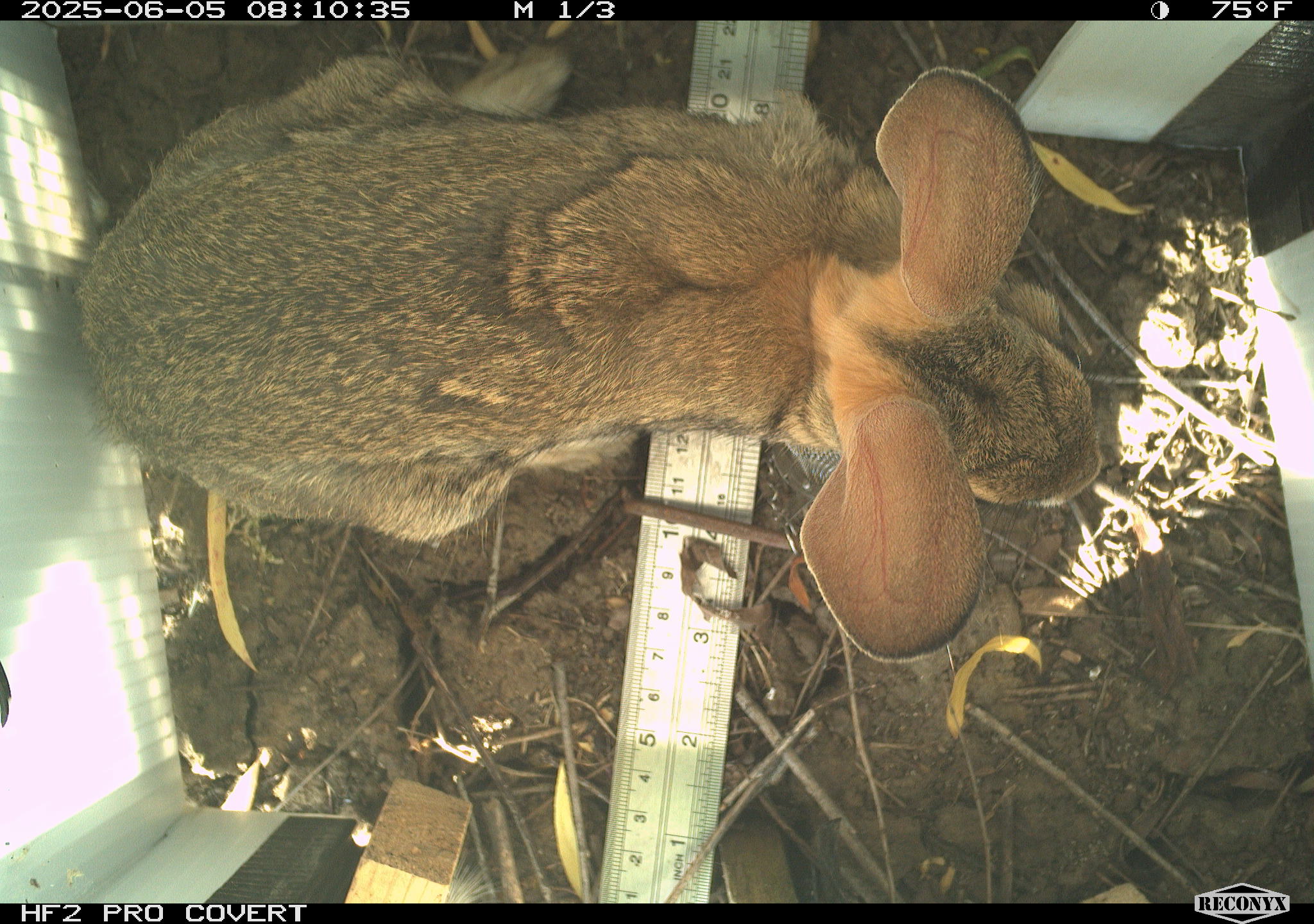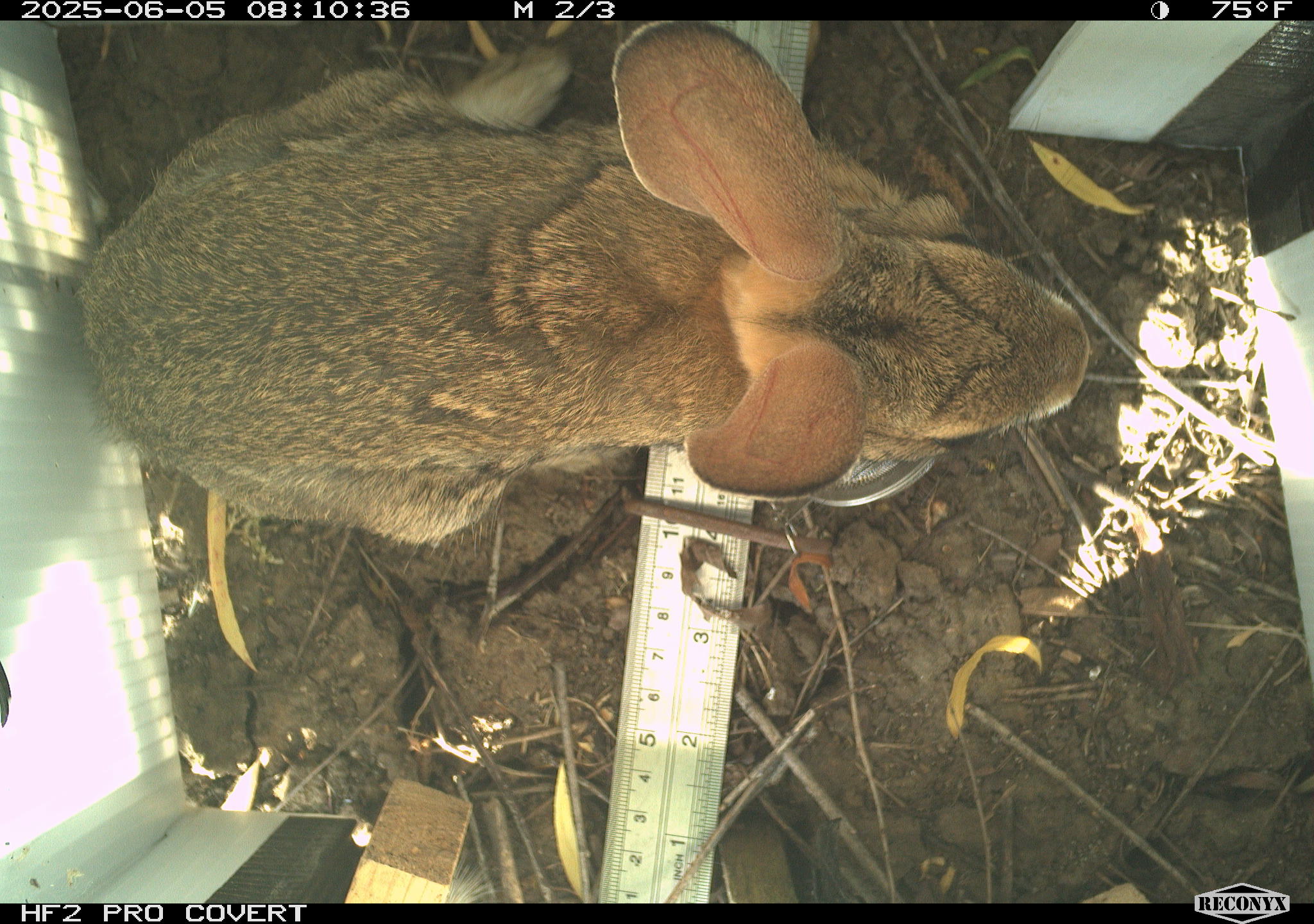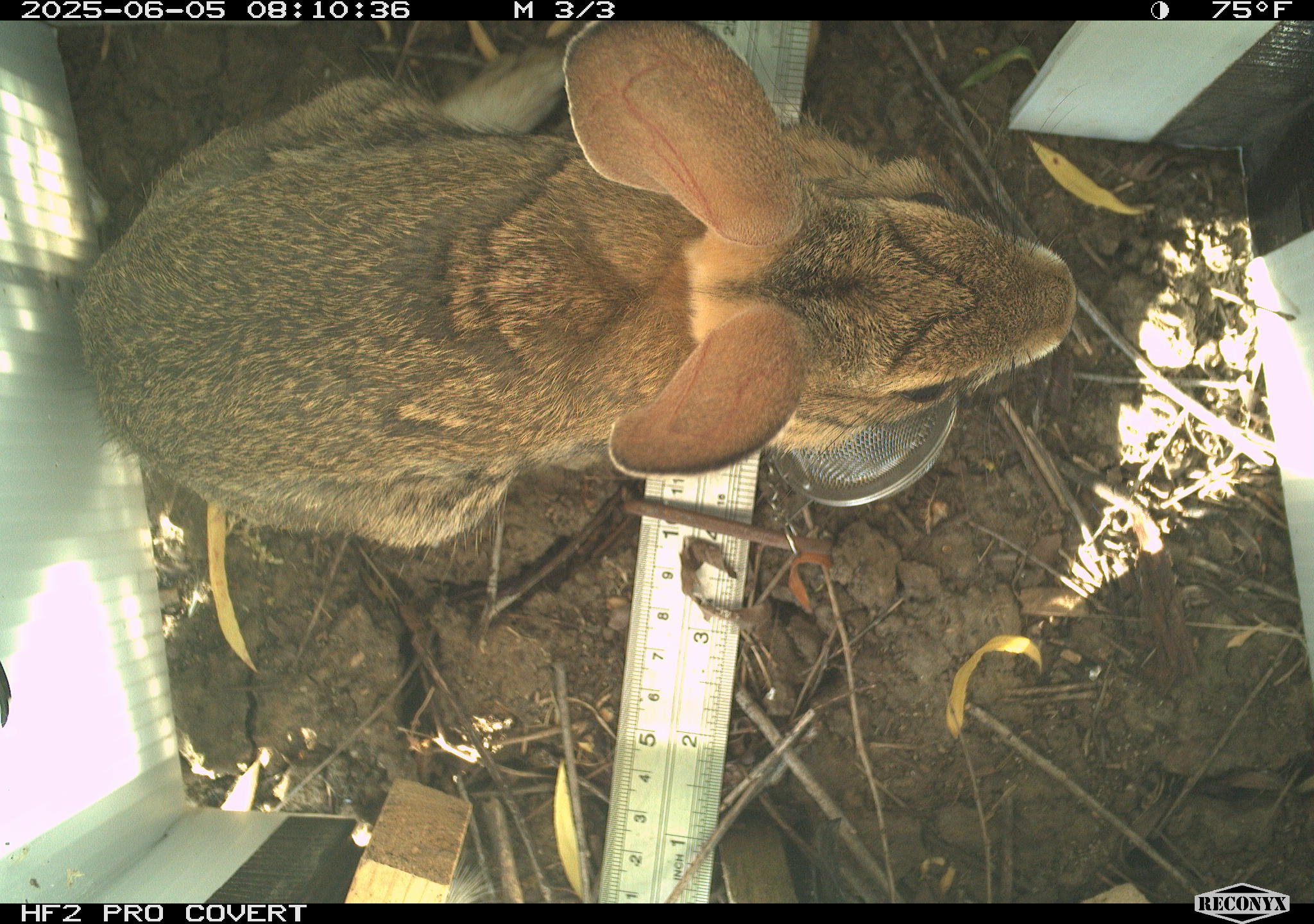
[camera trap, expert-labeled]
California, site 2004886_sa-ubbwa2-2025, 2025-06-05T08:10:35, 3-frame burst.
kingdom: Animalia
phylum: Chordata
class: Mammalia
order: Lagomorpha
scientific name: Lagomorpha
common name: hares, rabbits, and pikas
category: lagomorpha order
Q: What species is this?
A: Lagomorpha order (hares, rabbits, and pikas) (Lagomorpha).